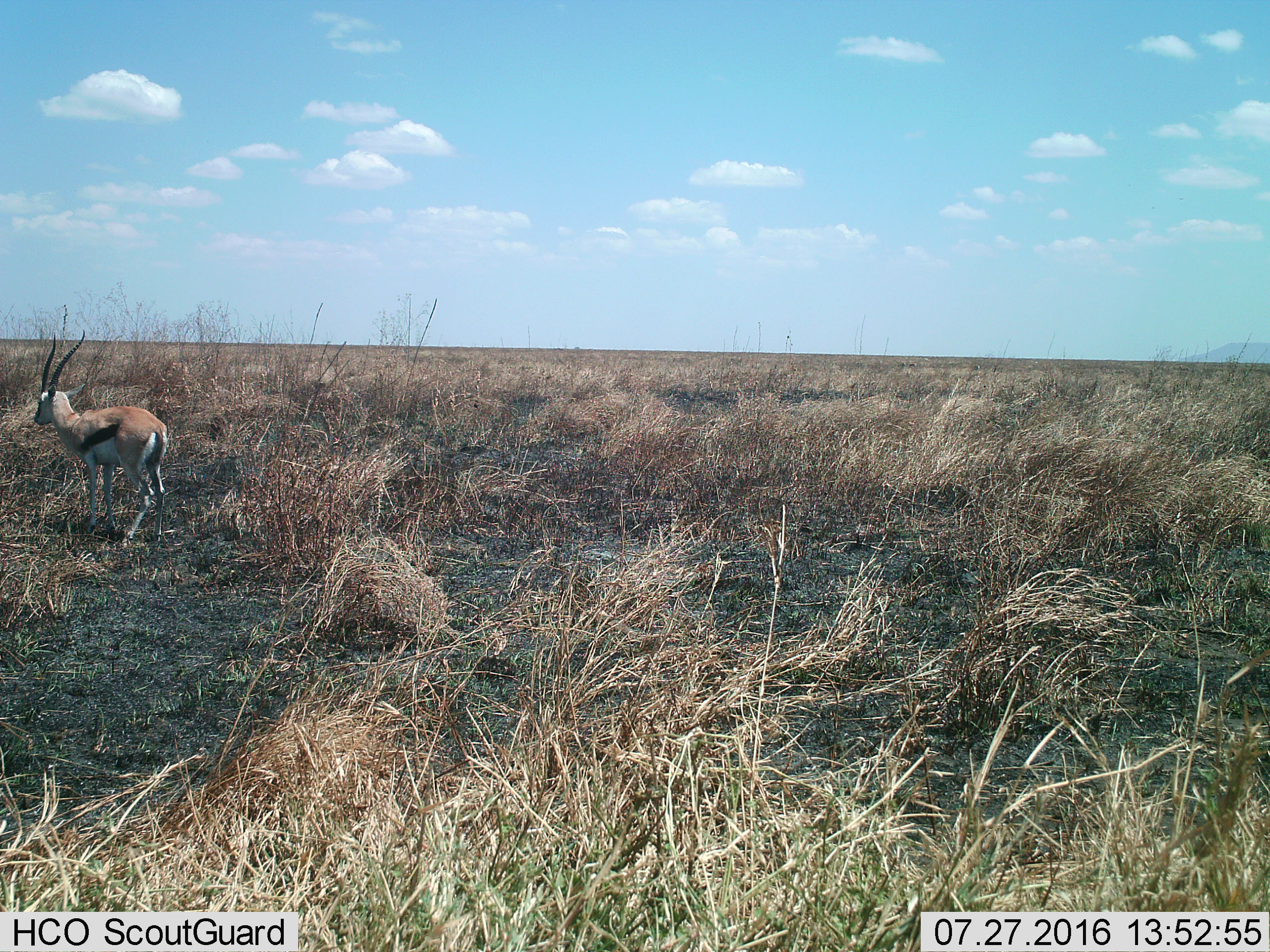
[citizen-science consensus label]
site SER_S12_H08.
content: unidentified animal